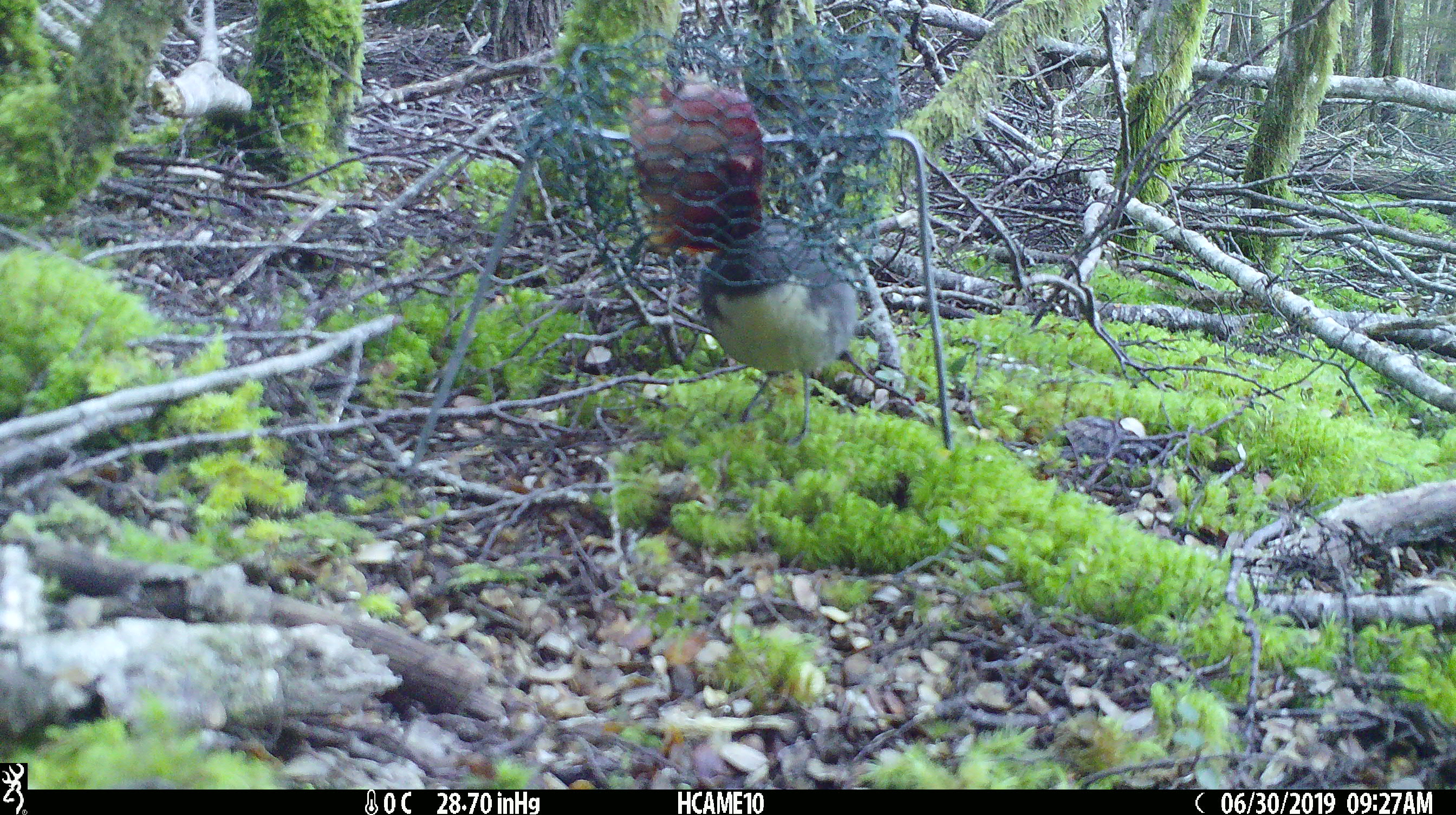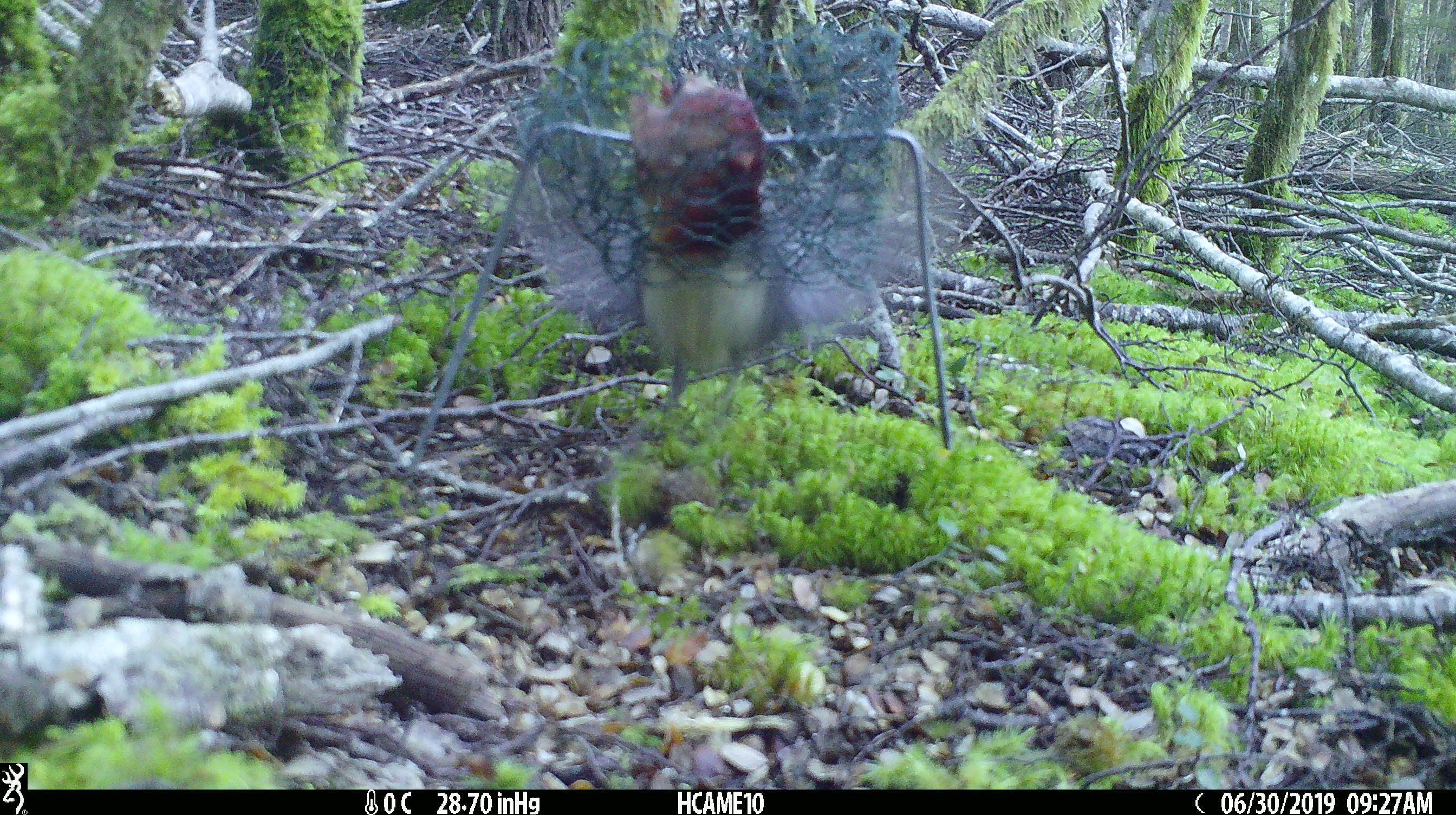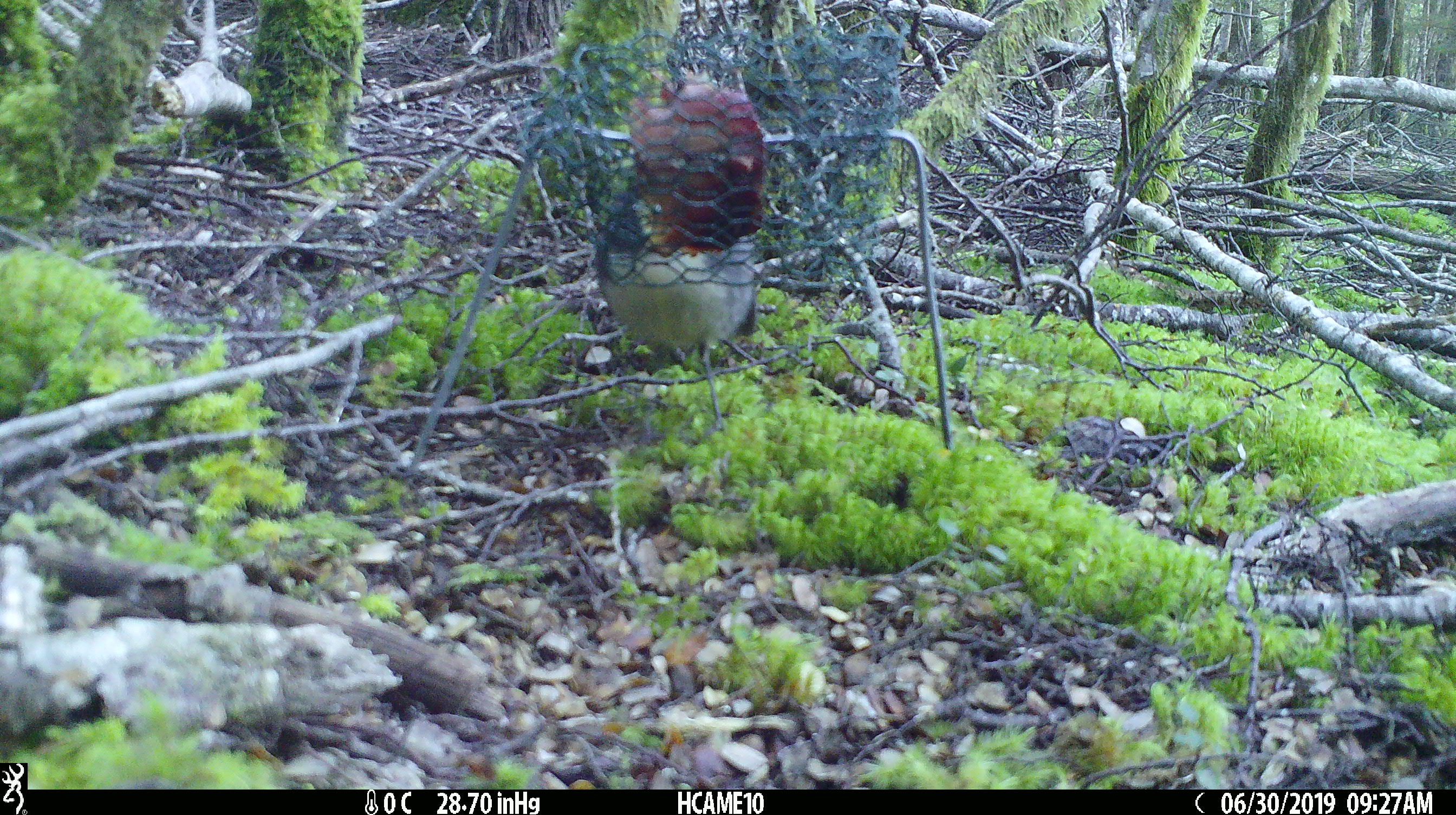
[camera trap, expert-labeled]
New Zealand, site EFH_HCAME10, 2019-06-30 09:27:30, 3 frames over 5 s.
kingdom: Animalia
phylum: Chordata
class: Aves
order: Passeriformes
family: Petroicidae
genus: Petroica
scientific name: Petroica australis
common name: new zealand robin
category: robin